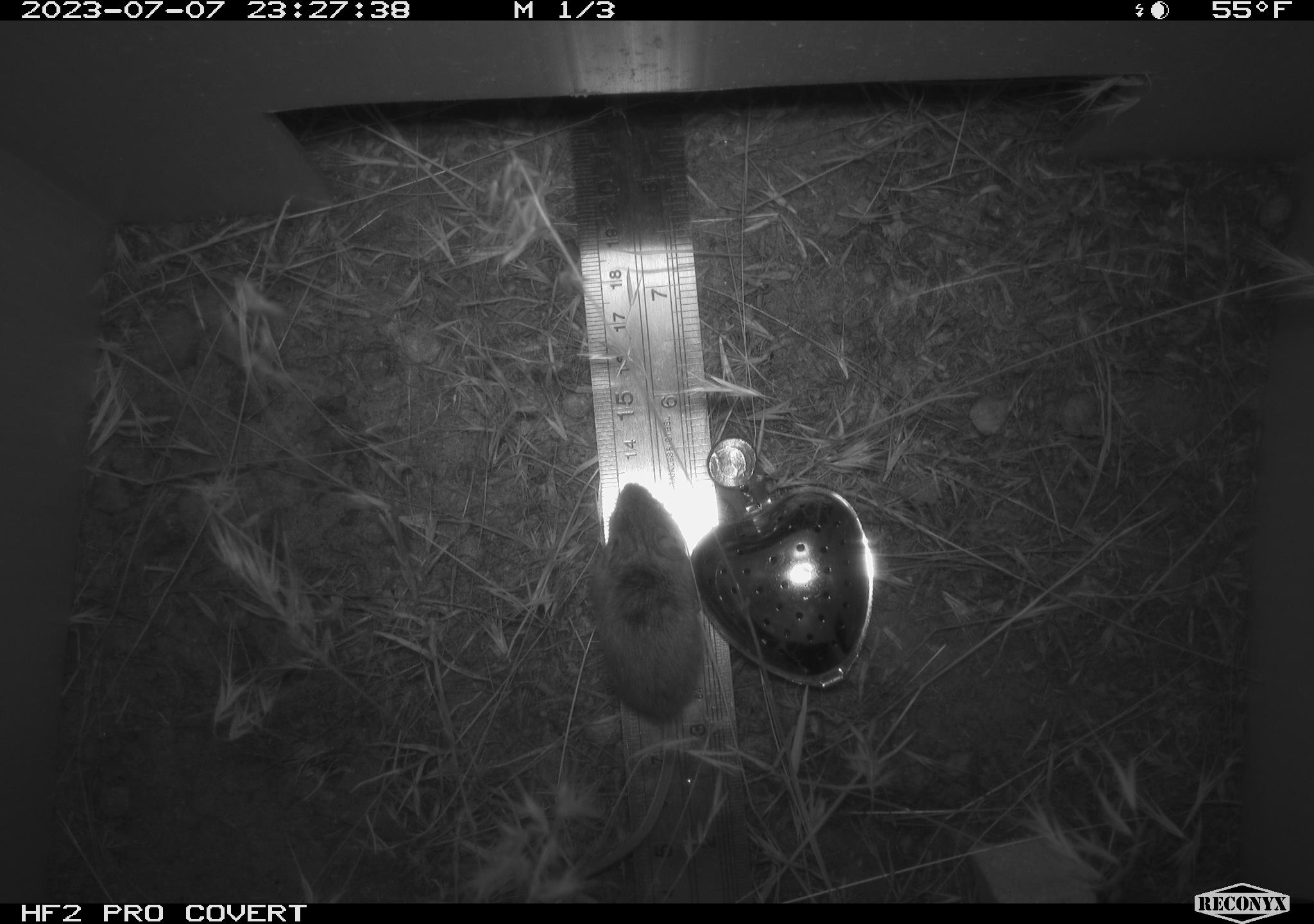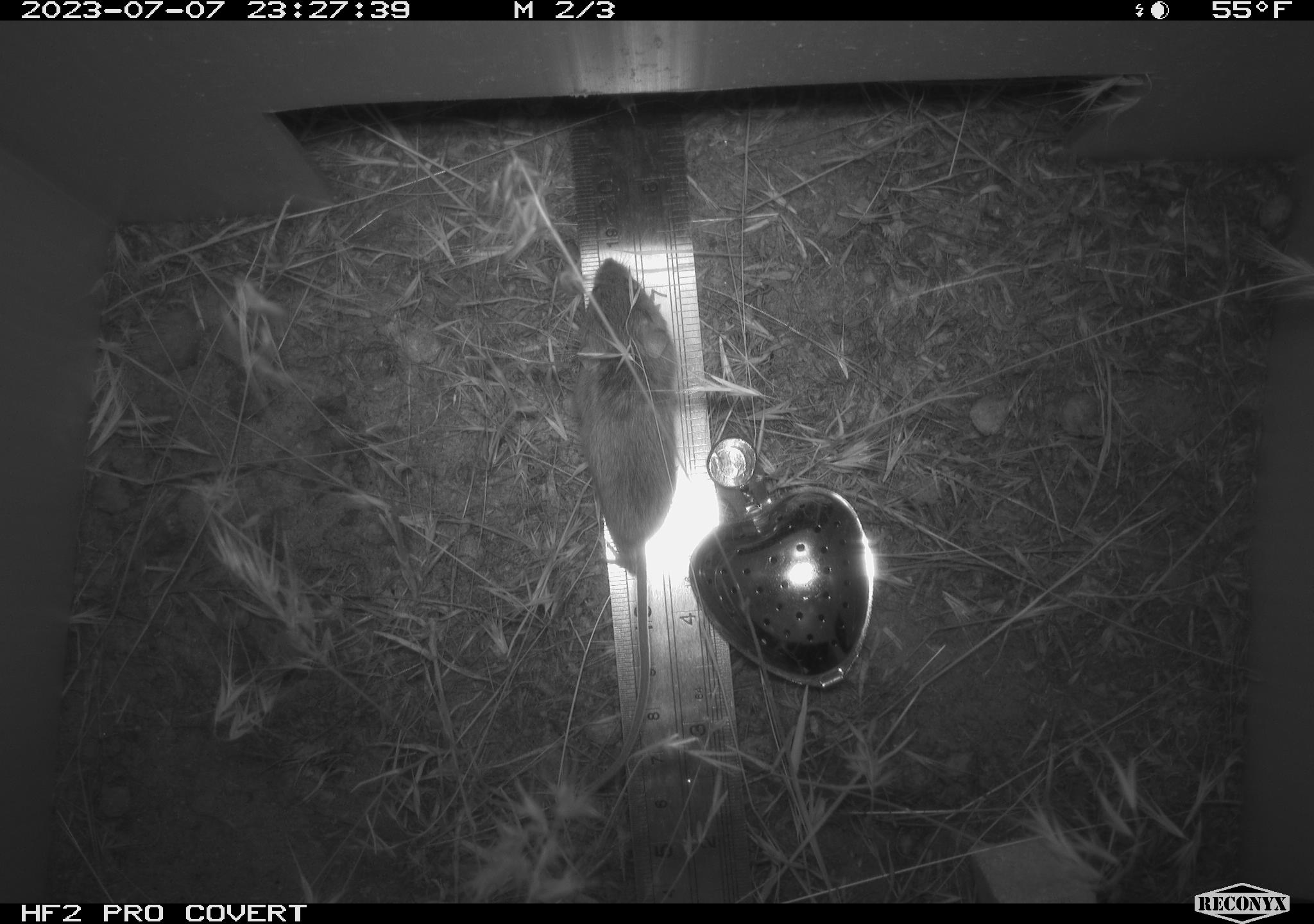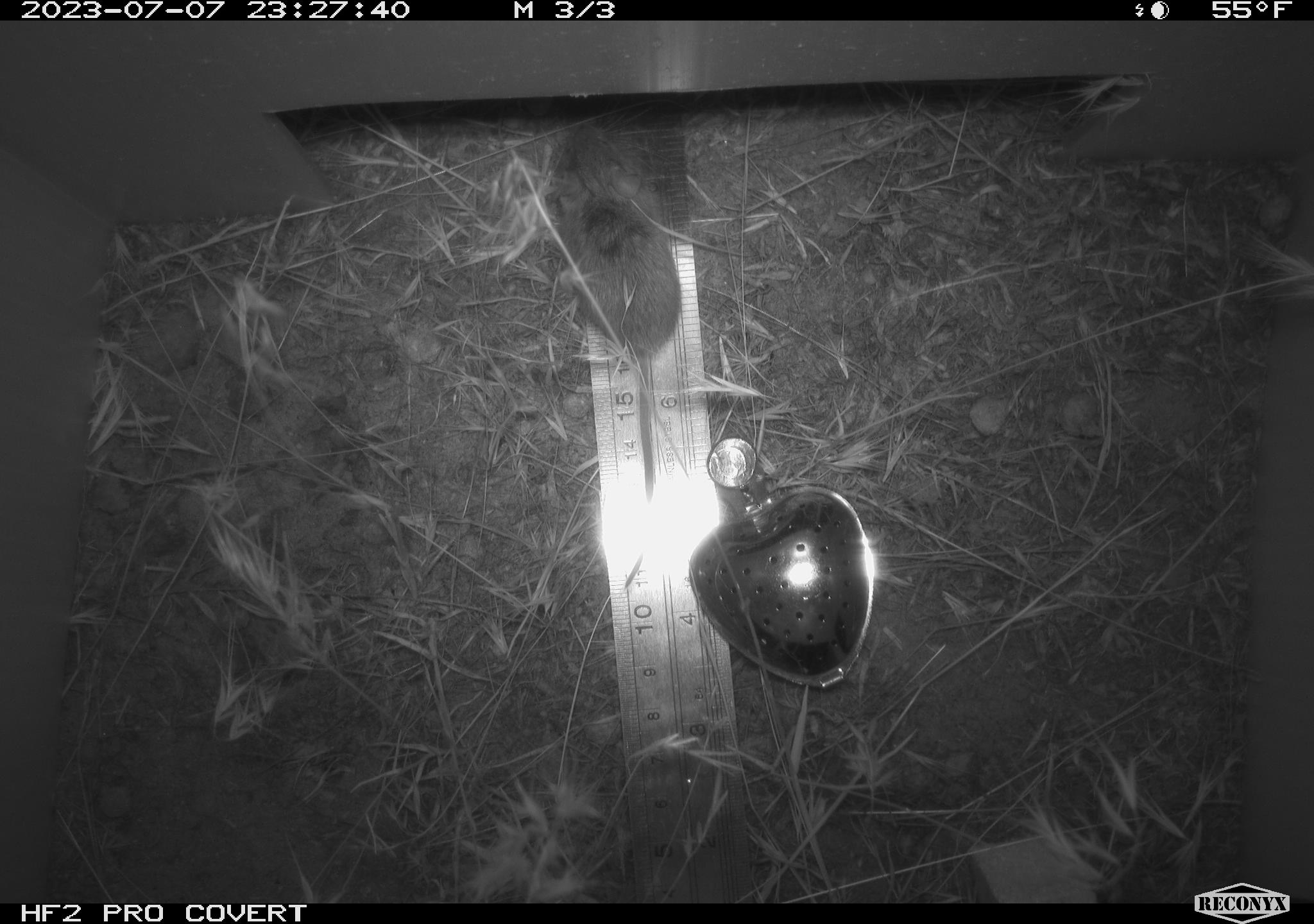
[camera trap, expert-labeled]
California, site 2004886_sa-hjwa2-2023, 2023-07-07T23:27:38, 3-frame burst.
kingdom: Animalia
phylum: Chordata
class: Mammalia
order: Rodentia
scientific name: Rodentia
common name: mouse species